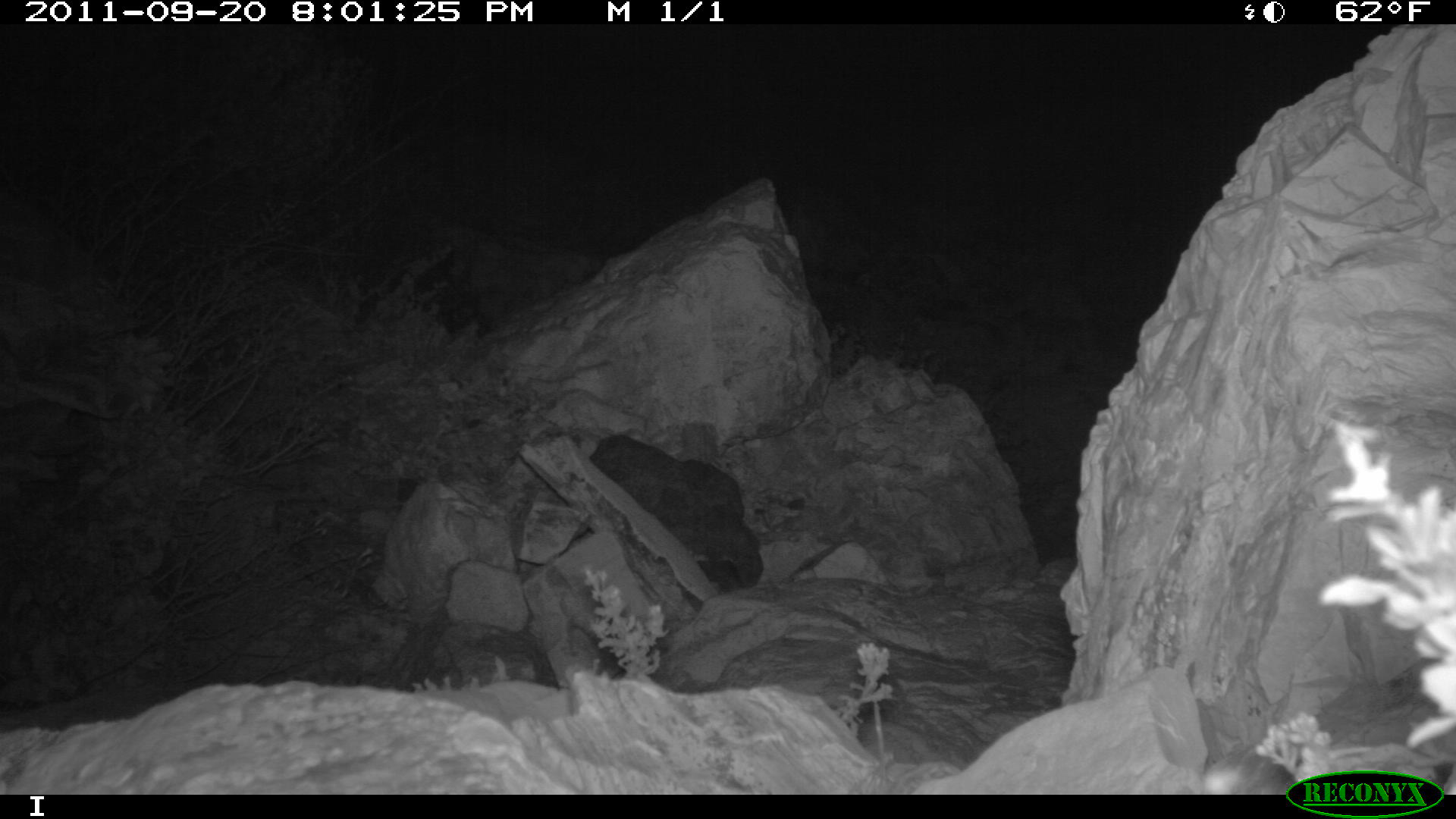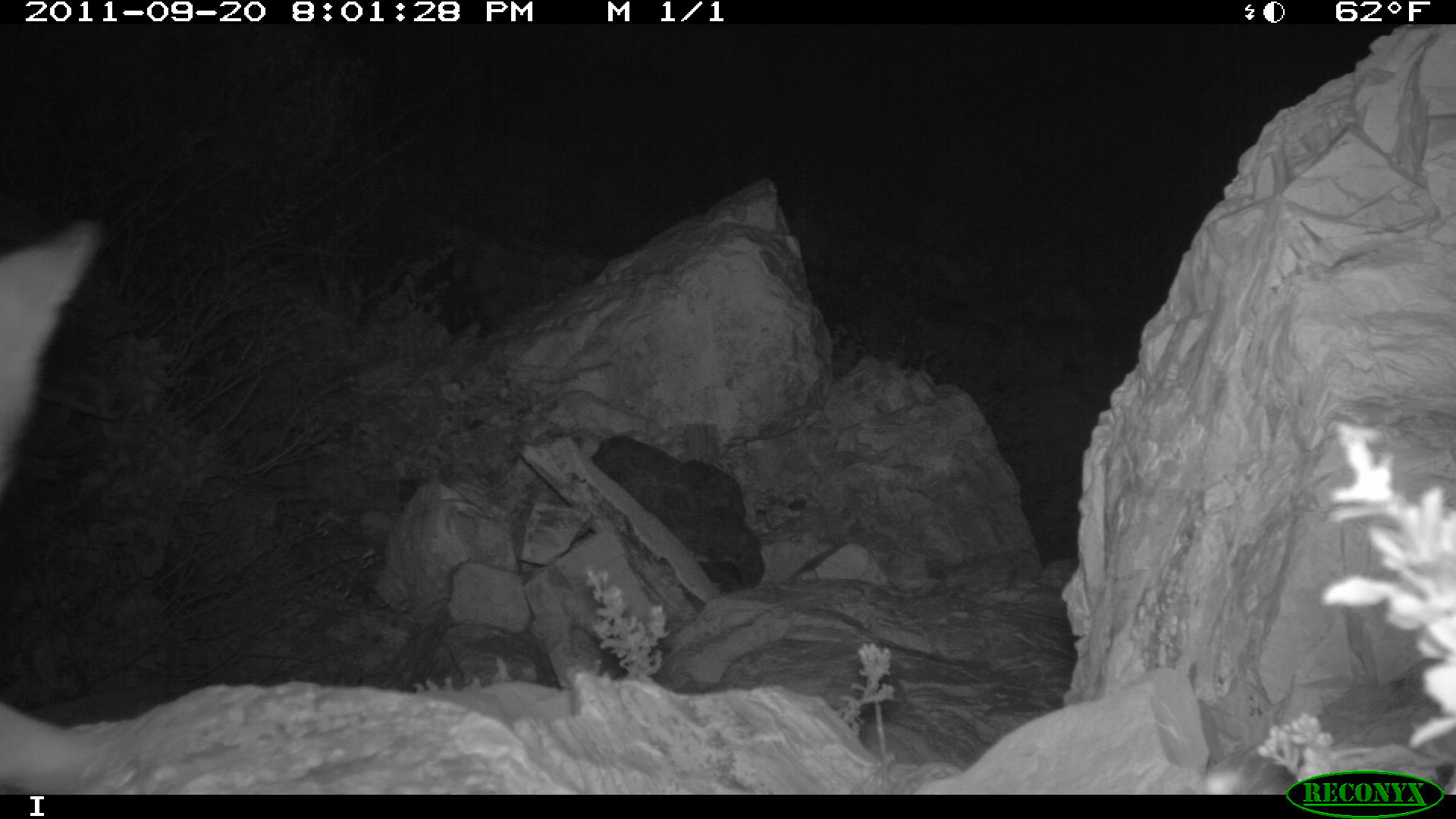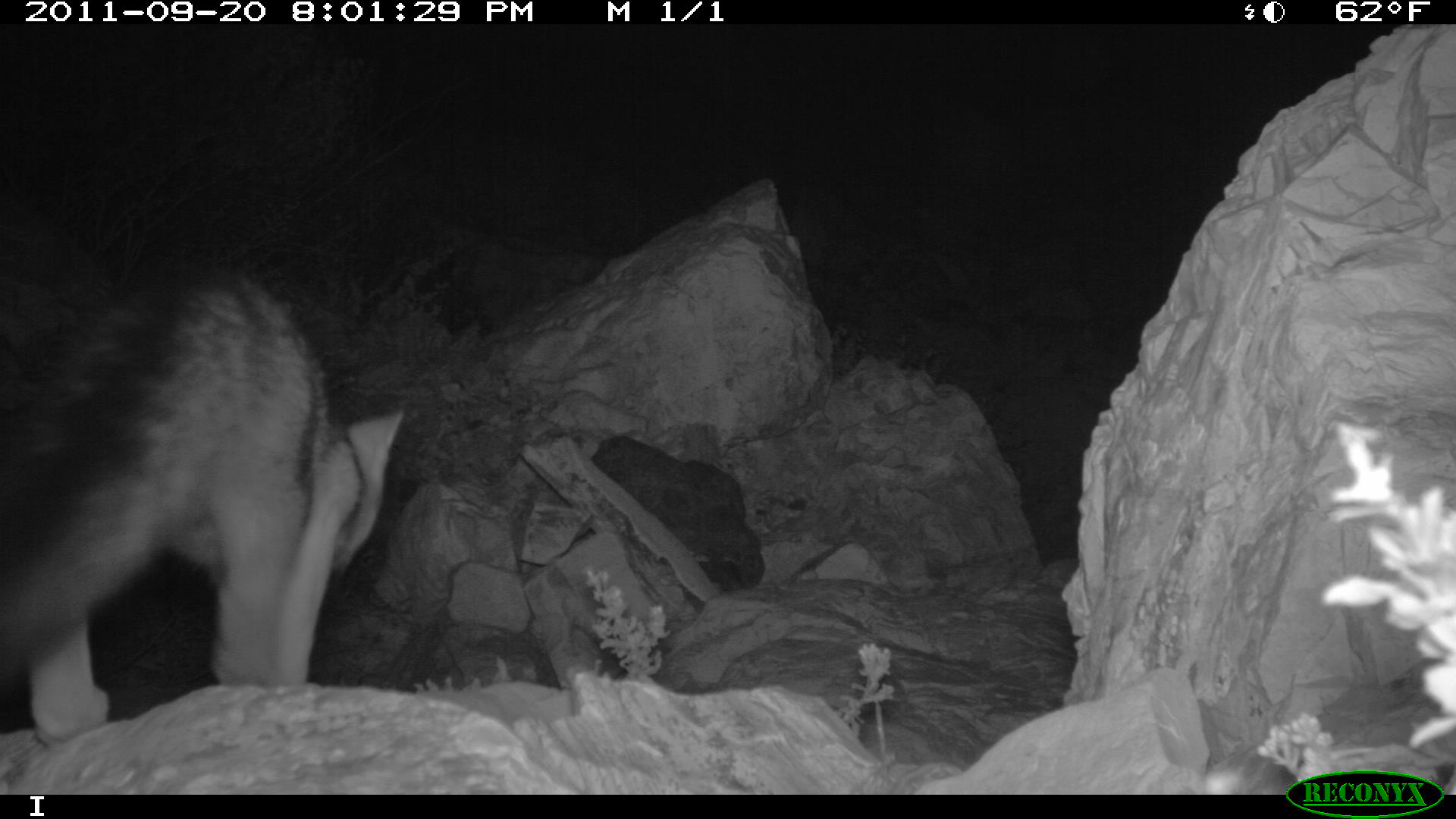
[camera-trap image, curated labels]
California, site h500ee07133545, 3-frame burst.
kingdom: Animalia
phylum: Chordata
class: Mammalia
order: Carnivora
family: Canidae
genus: Urocyon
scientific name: Urocyon littoralis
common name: island fox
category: fox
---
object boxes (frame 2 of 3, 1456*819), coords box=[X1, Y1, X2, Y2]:
fox: box=[0, 221, 103, 794]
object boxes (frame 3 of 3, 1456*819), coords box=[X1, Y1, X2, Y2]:
fox: box=[0, 263, 403, 748]